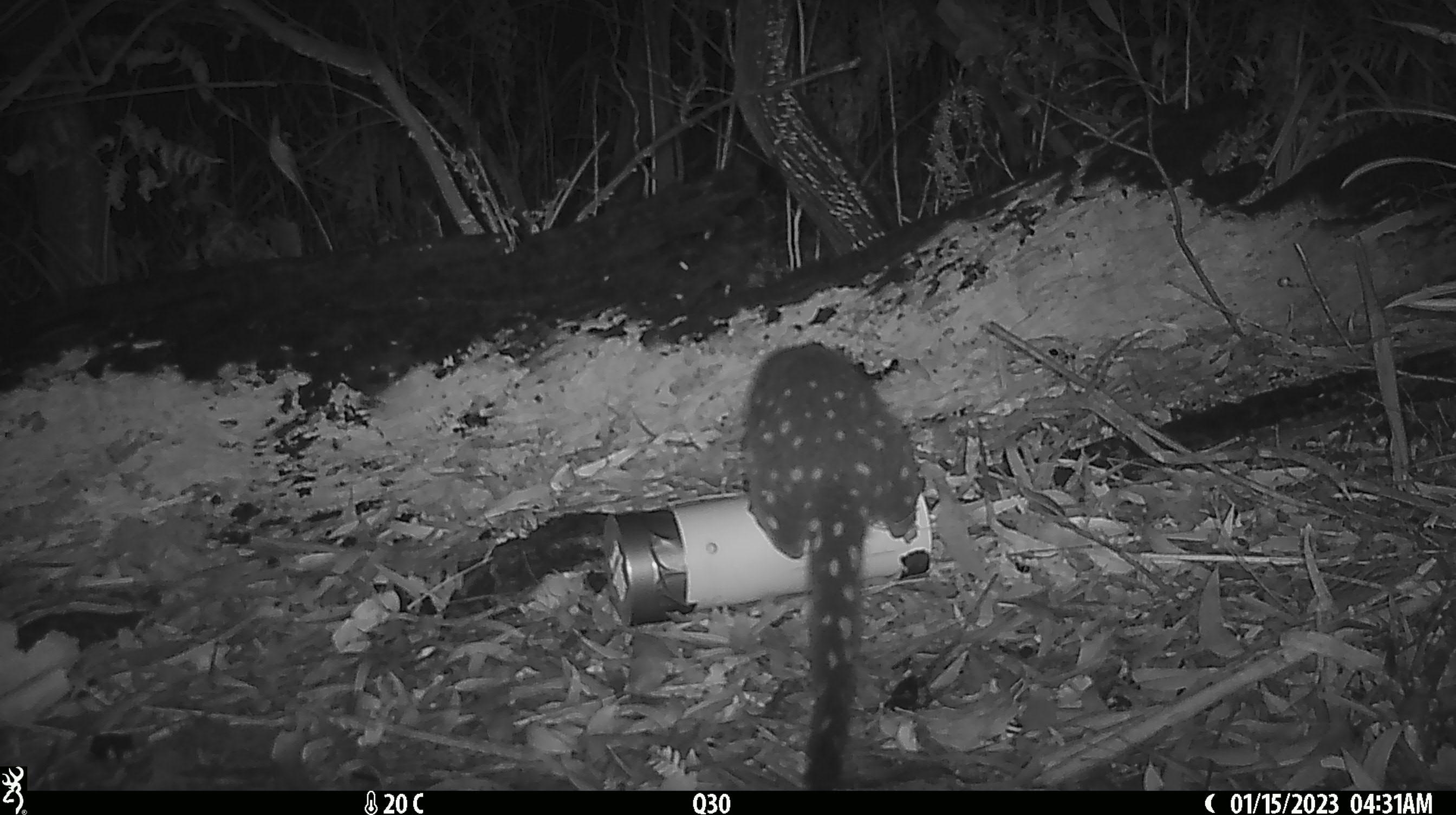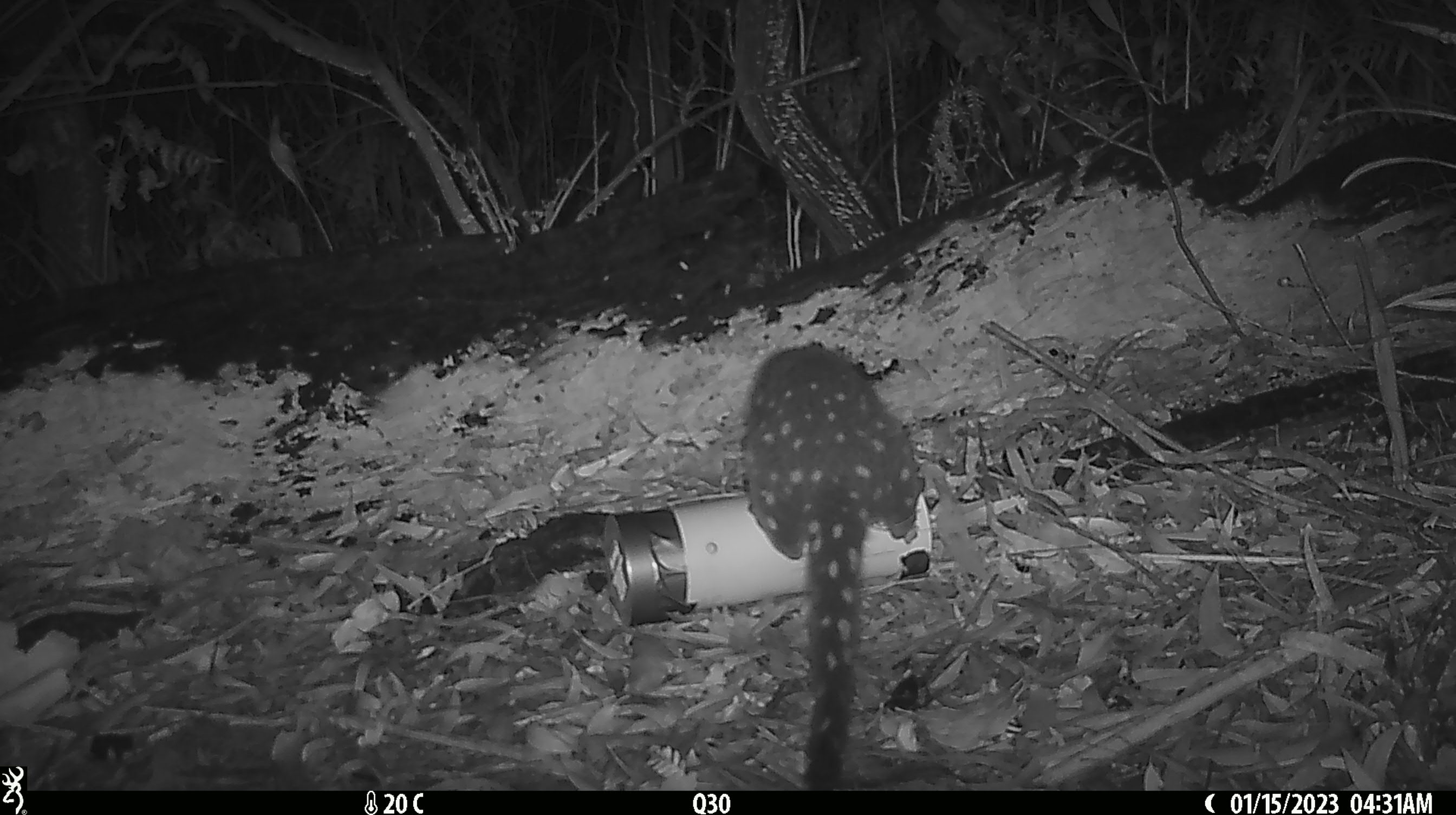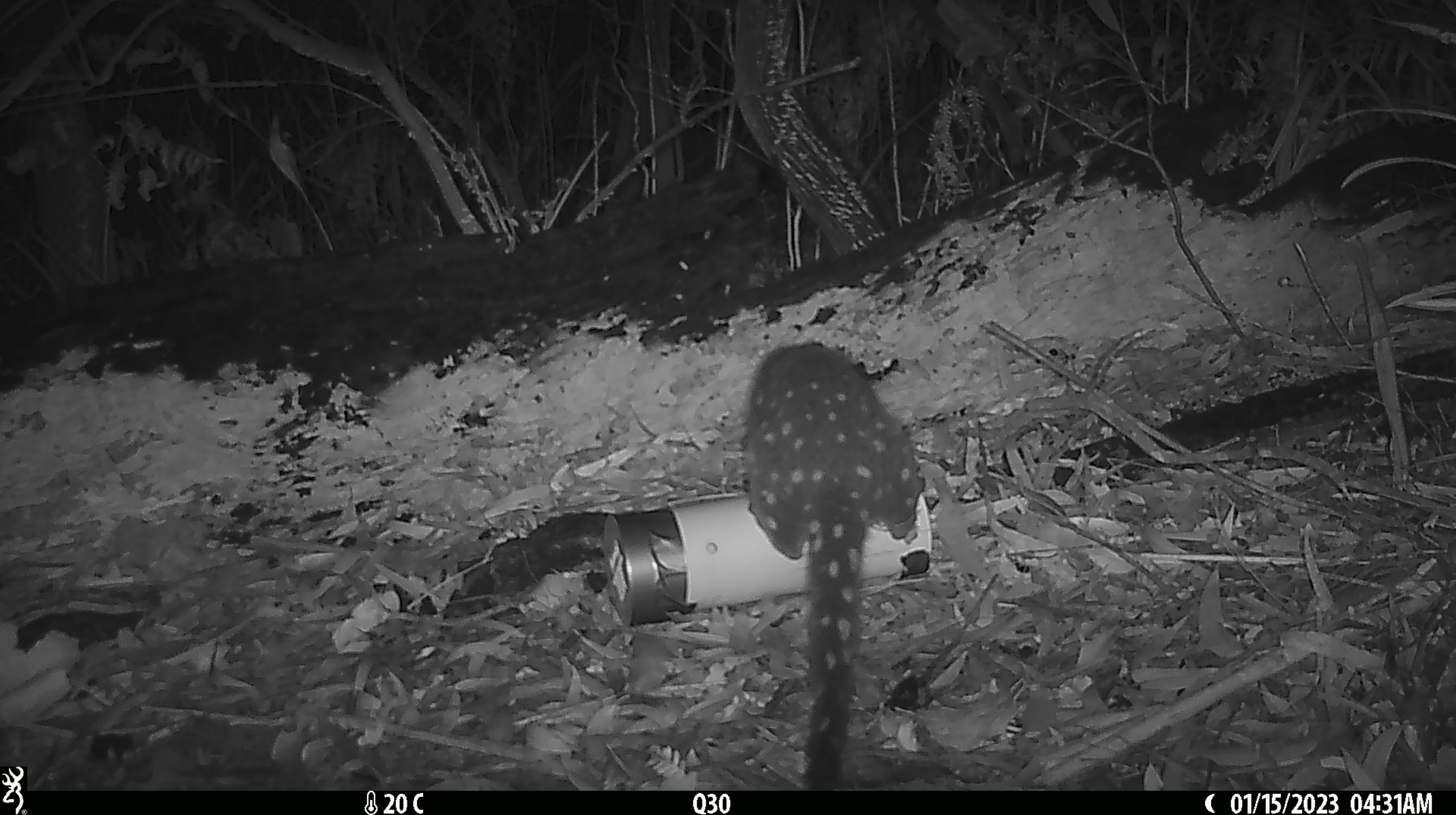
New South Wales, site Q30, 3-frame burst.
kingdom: Animalia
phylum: Chordata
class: Mammalia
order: Dasyuromorphia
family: Dasyuridae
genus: Dasyurus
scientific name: Dasyurus maculatus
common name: spotted-tailed quoll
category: quoll